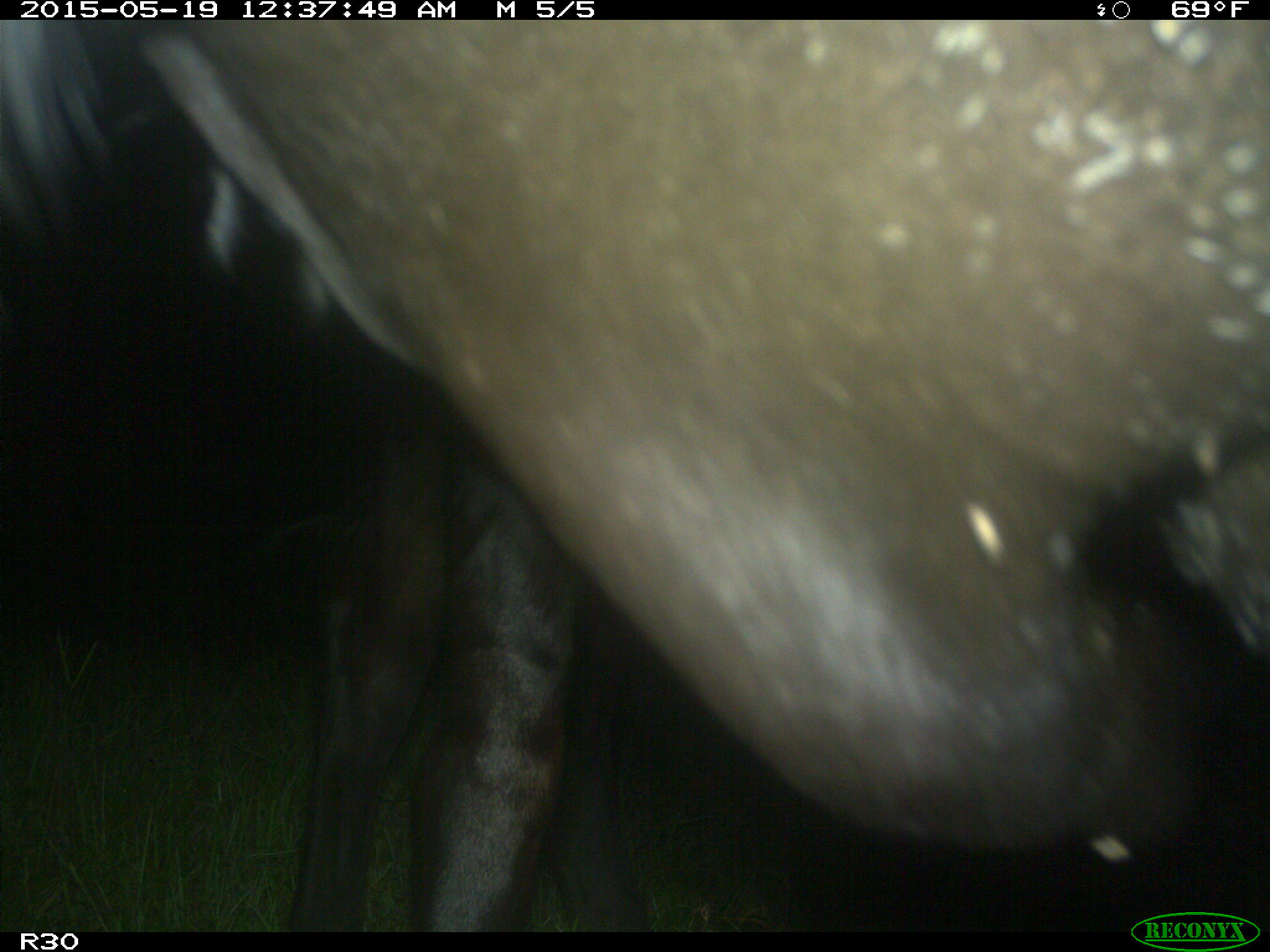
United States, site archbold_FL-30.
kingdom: Animalia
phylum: Chordata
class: Mammalia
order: Artiodactyla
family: Bovidae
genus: Bos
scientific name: Bos taurus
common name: domestic cow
Bos taurus (domestic cow).